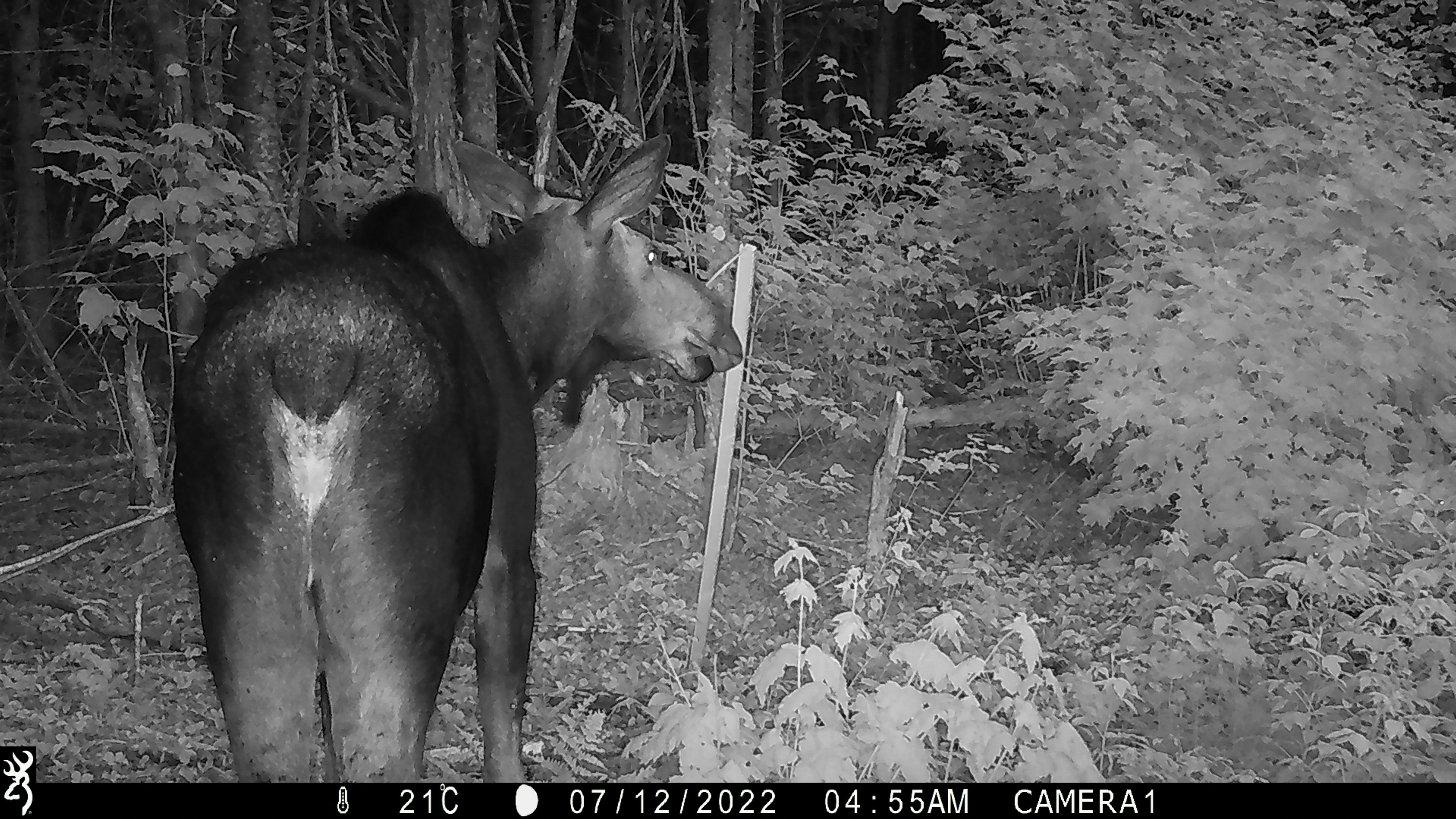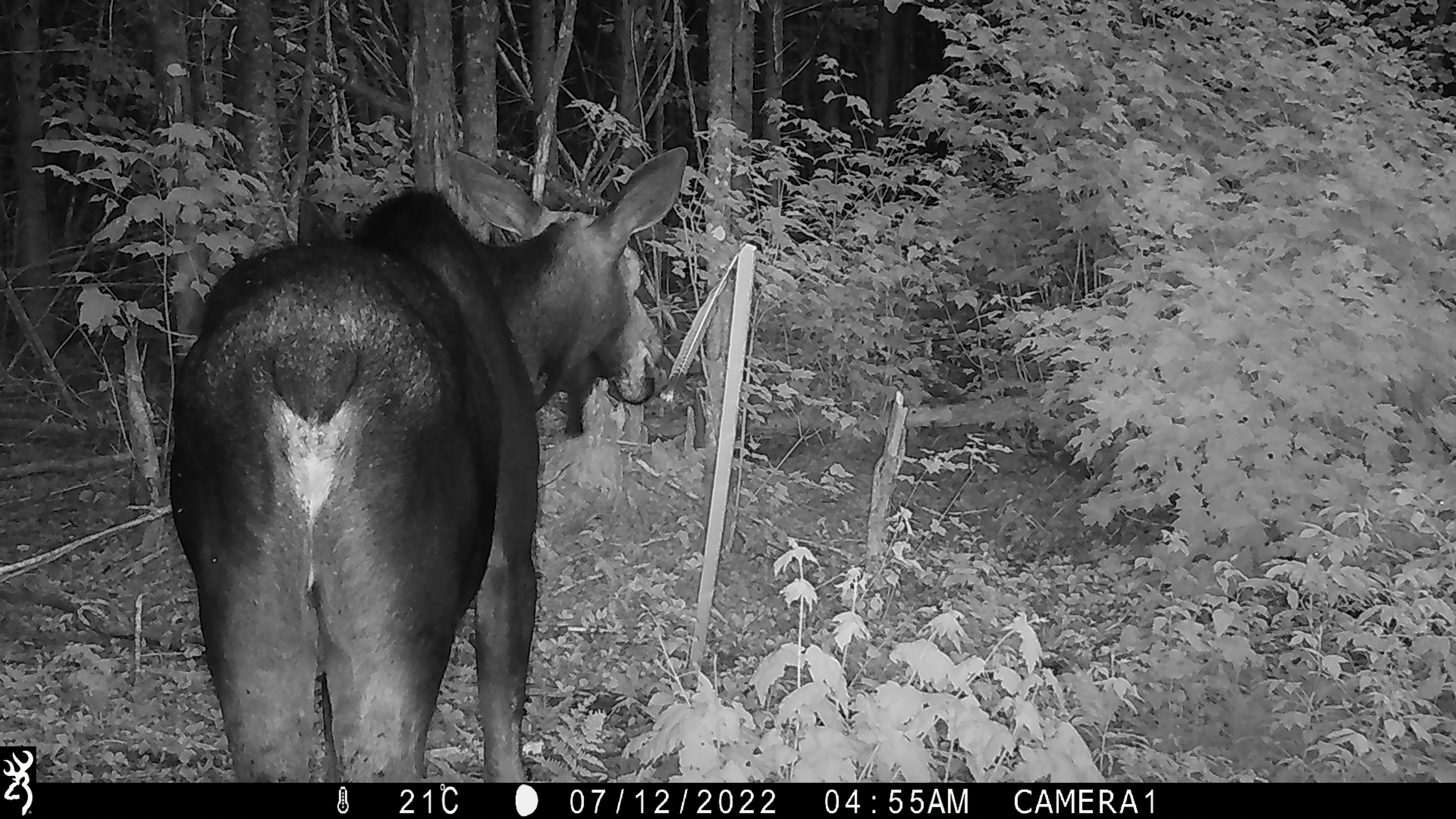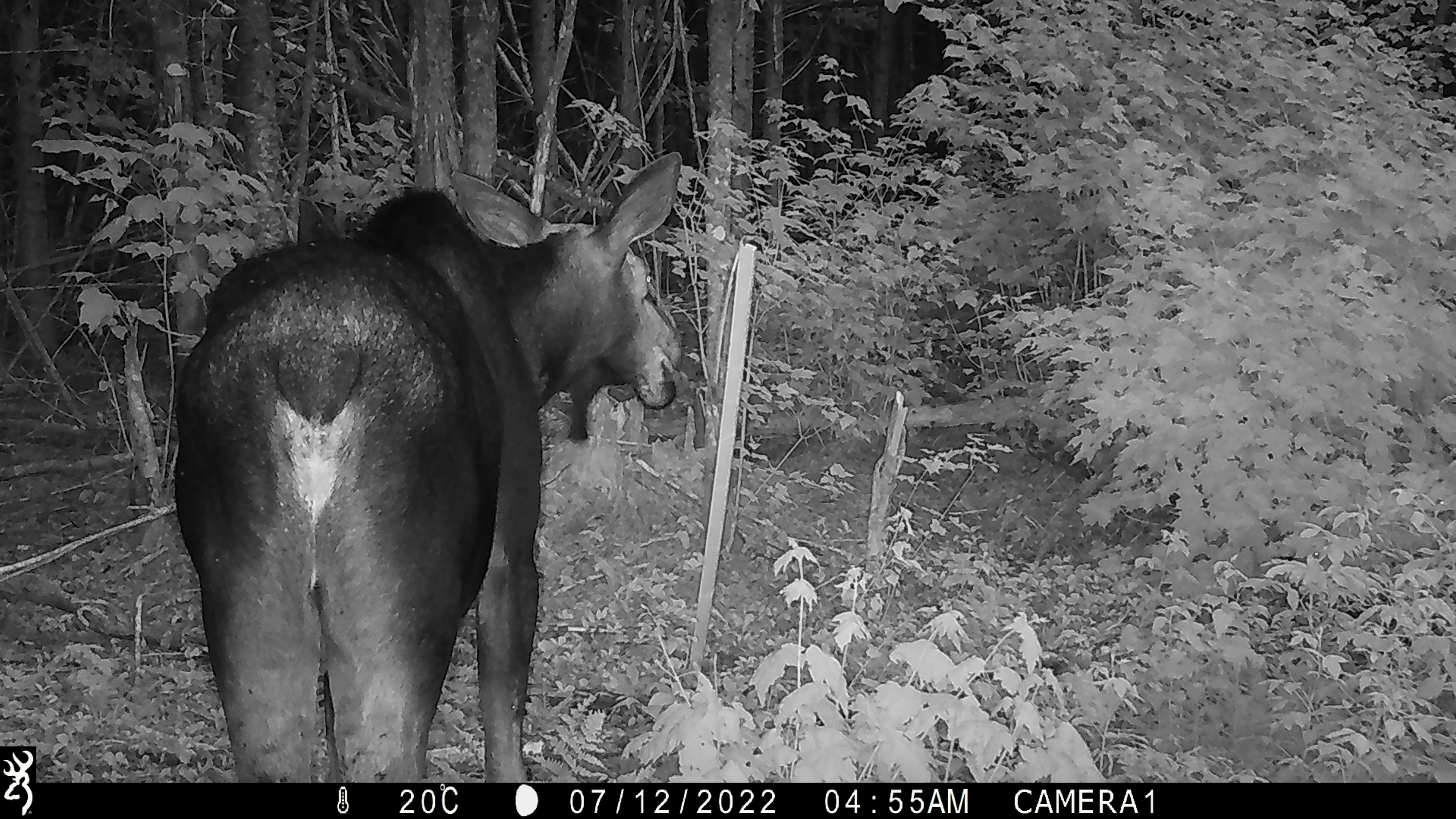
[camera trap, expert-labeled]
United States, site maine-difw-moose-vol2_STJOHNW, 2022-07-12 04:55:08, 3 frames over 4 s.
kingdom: Animalia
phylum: Chordata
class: Mammalia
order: Artiodactyla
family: Cervidae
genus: Alces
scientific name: Alces alces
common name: moose